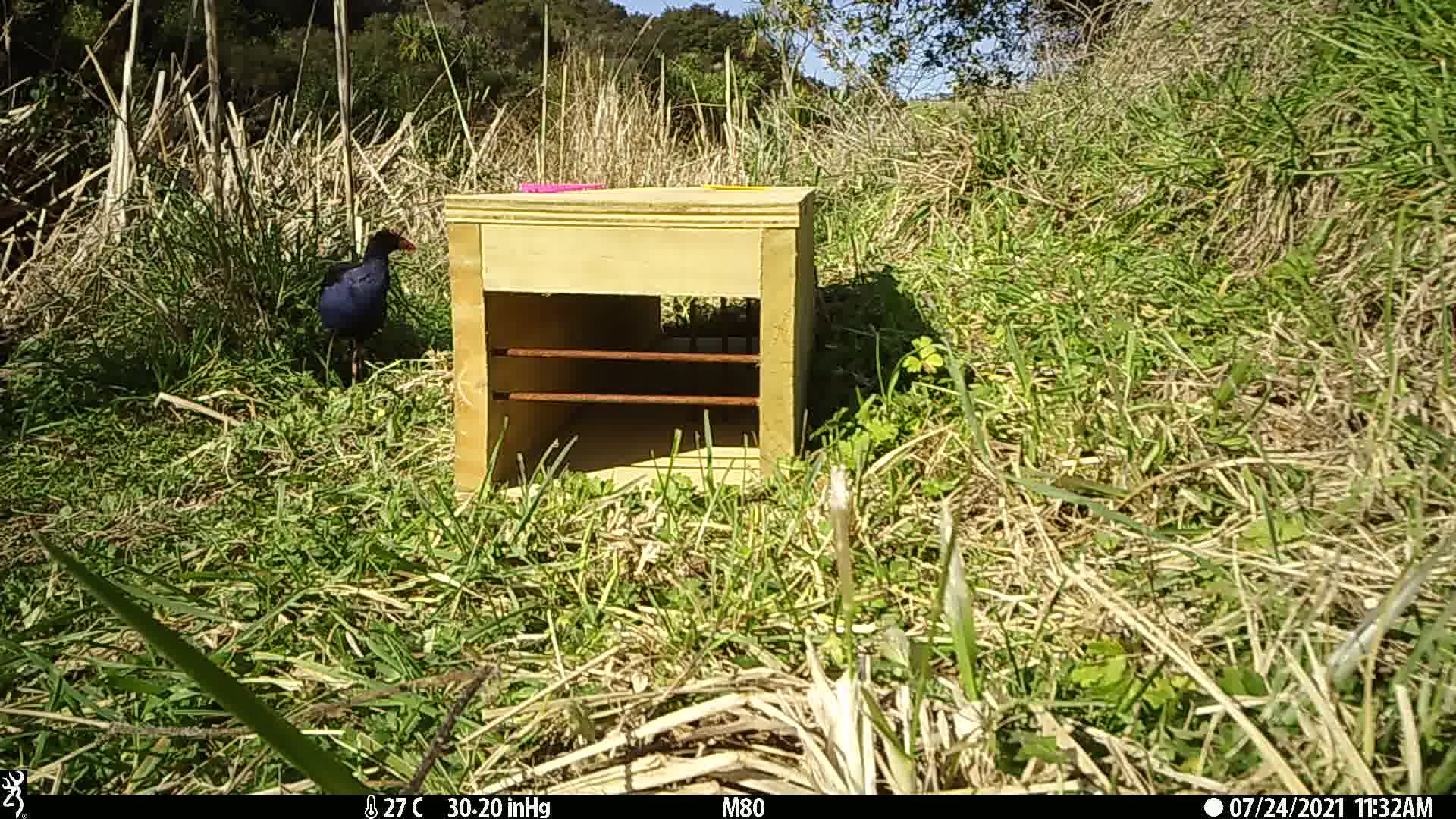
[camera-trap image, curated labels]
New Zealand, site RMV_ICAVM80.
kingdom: Animalia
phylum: Chordata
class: Aves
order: Gruiformes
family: Rallidae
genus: Porphyrio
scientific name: Porphyrio melanotus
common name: australasian swamphen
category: pukeko